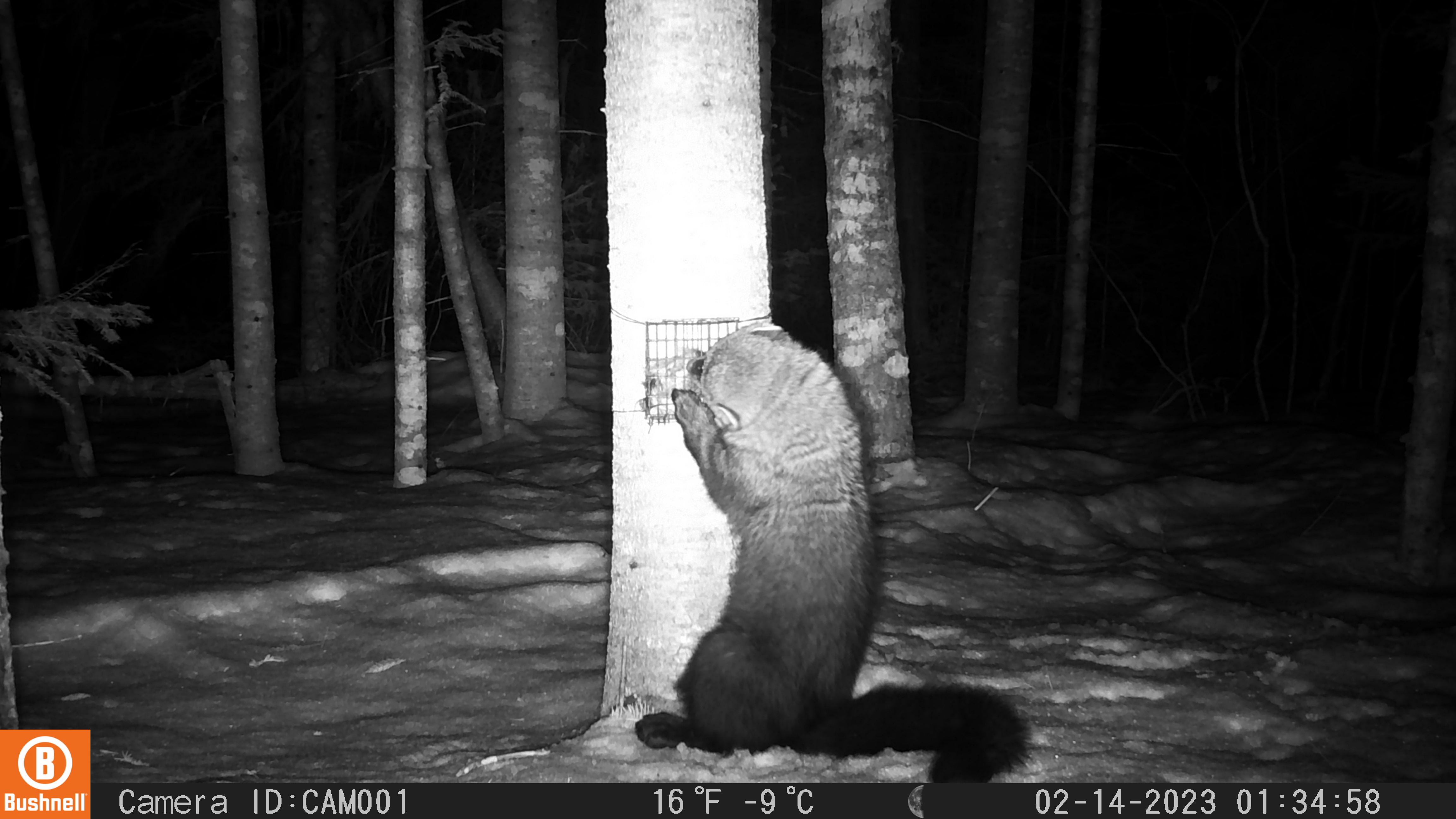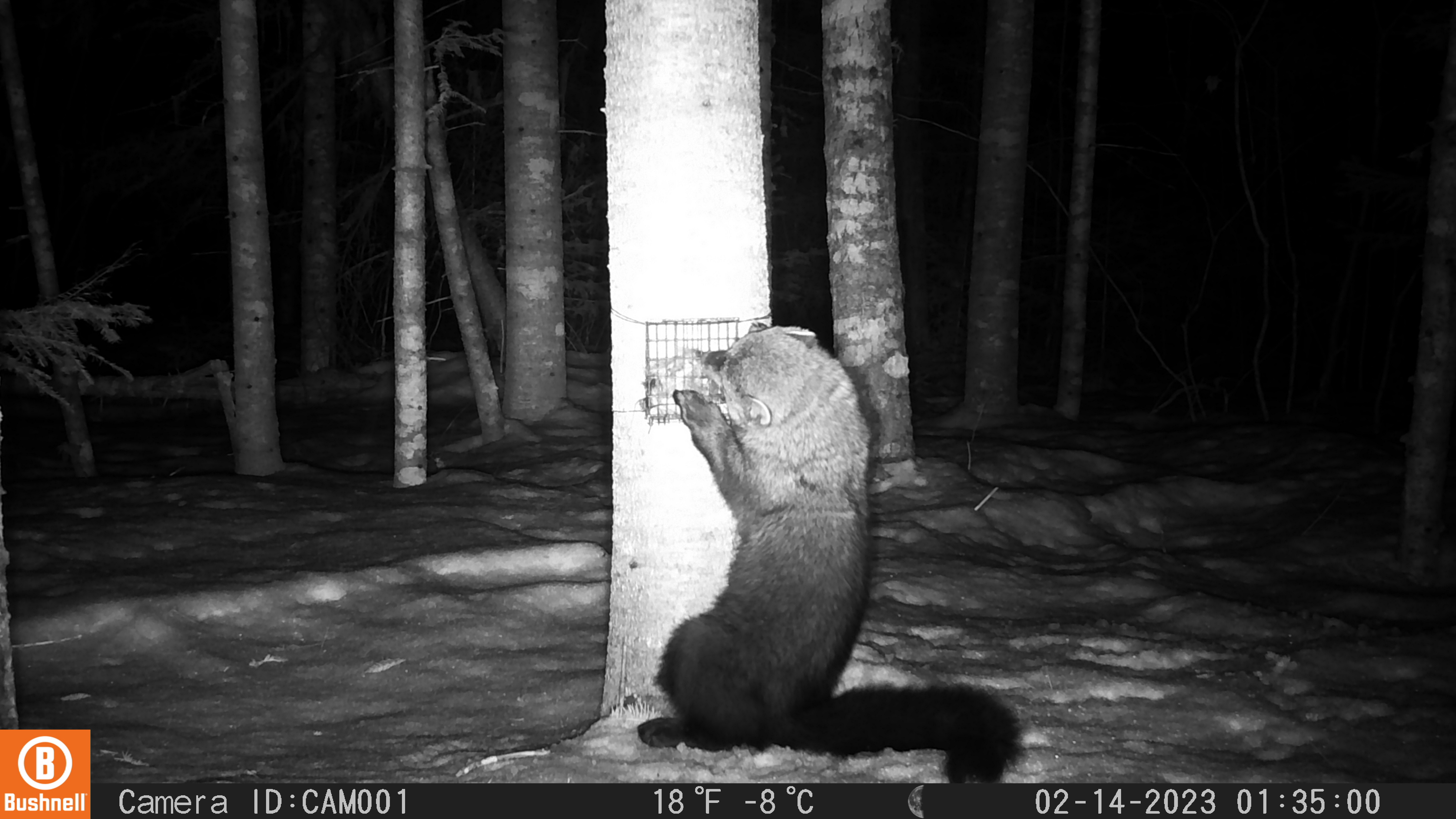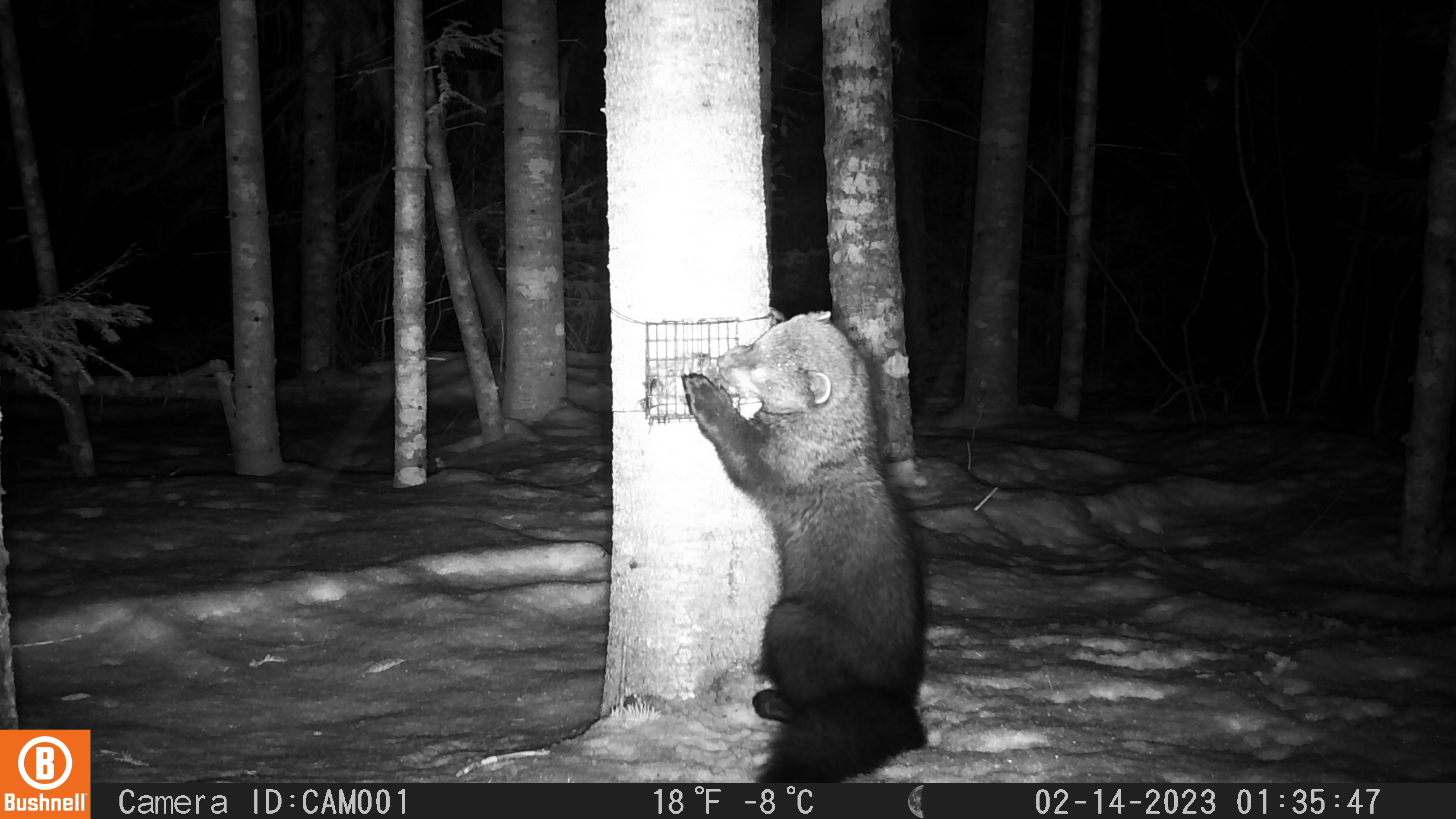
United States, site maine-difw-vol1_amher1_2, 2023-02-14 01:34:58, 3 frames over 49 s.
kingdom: Animalia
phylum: Chordata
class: Mammalia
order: Carnivora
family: Mustelidae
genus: Pekania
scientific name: Pekania pennanti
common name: fisher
Fisher (Pekania pennanti).